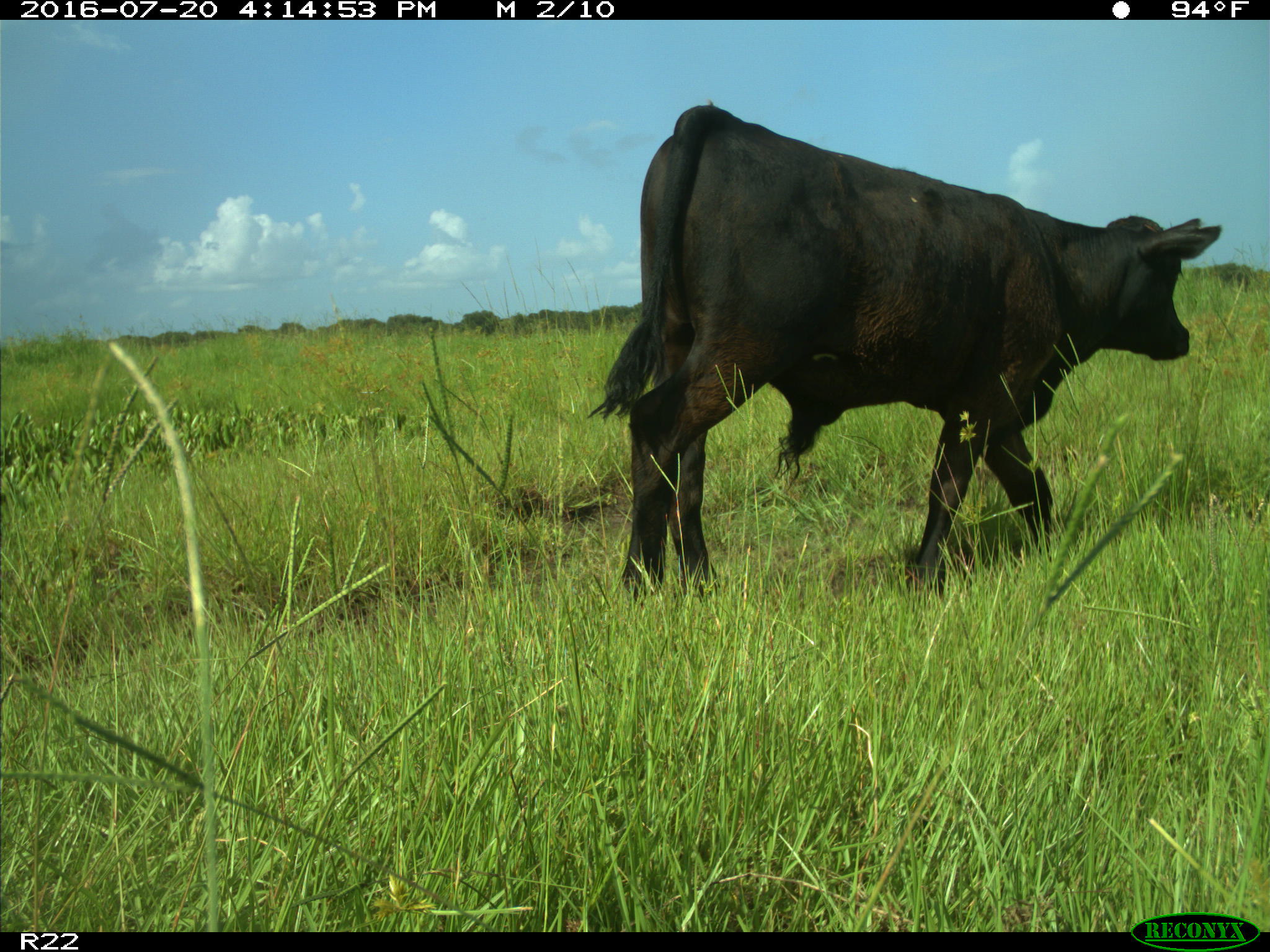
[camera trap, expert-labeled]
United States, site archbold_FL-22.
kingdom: Animalia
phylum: Chordata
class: Mammalia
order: Artiodactyla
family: Bovidae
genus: Bos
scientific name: Bos taurus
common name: domestic cow